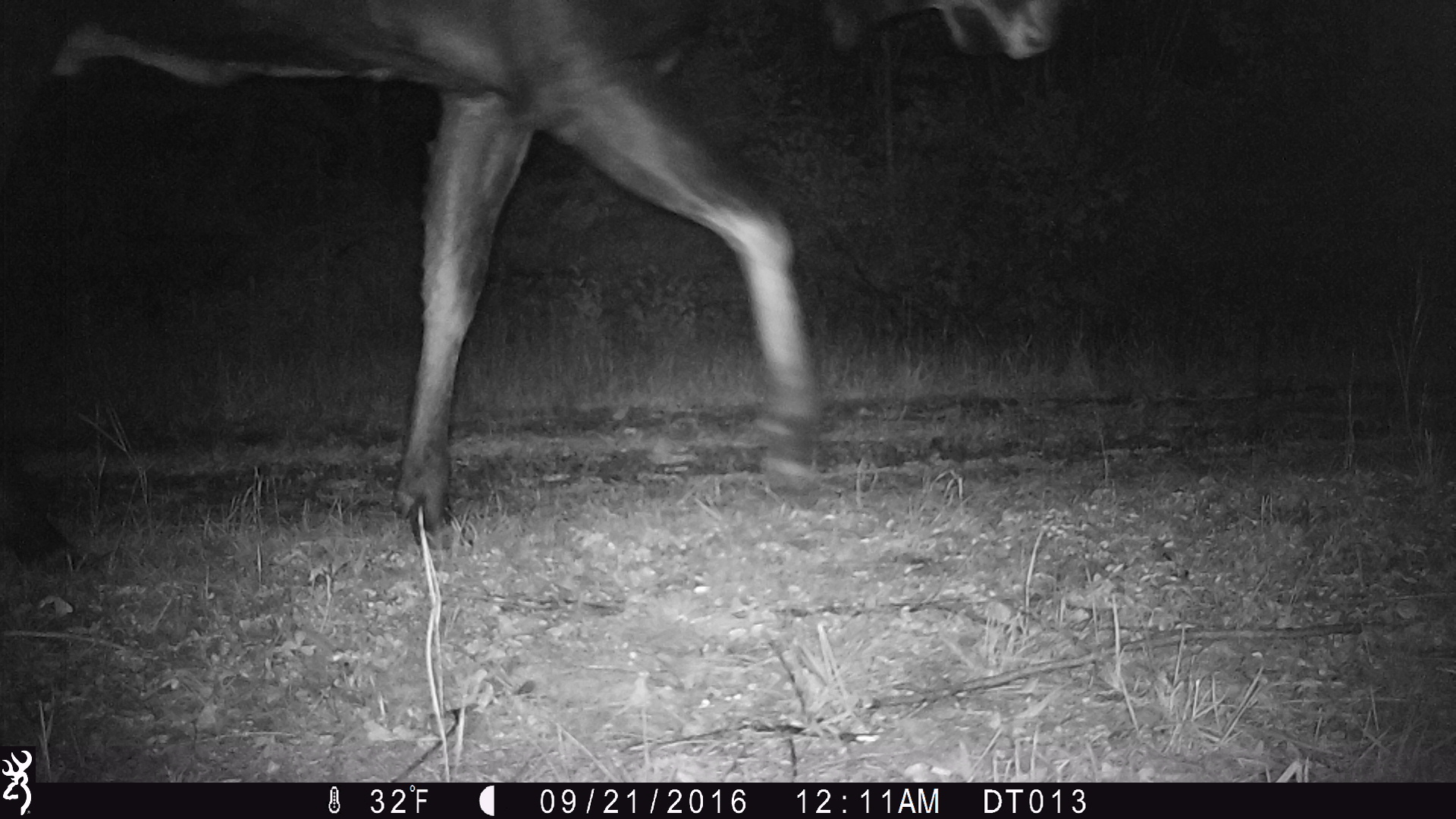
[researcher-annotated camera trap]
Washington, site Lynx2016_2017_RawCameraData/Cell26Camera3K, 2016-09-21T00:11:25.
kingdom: Animalia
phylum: Chordata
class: Mammalia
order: Artiodactyla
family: Cervidae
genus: Alces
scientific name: Alces alces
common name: moose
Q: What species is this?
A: Alces alces (moose).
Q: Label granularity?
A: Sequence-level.